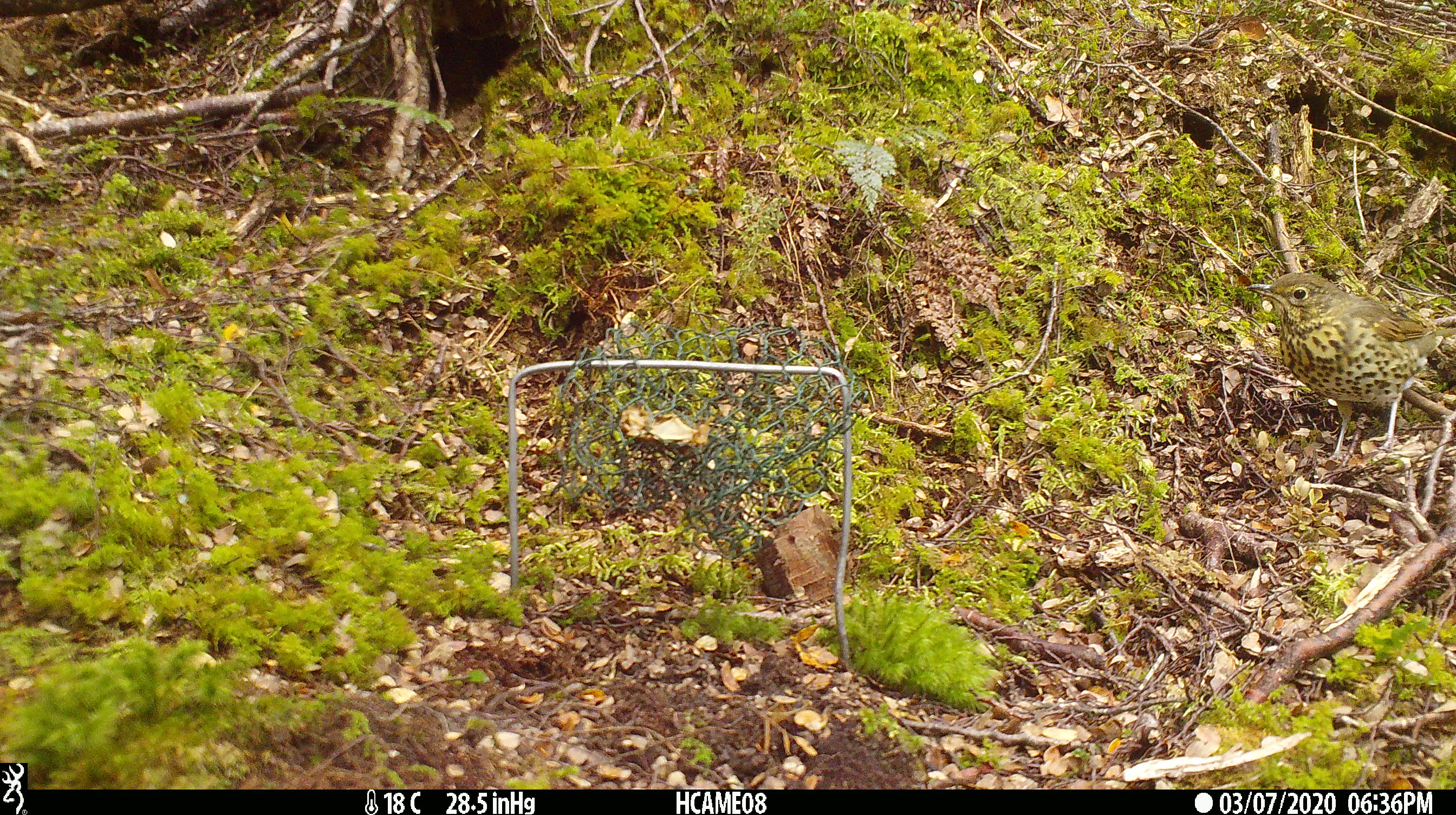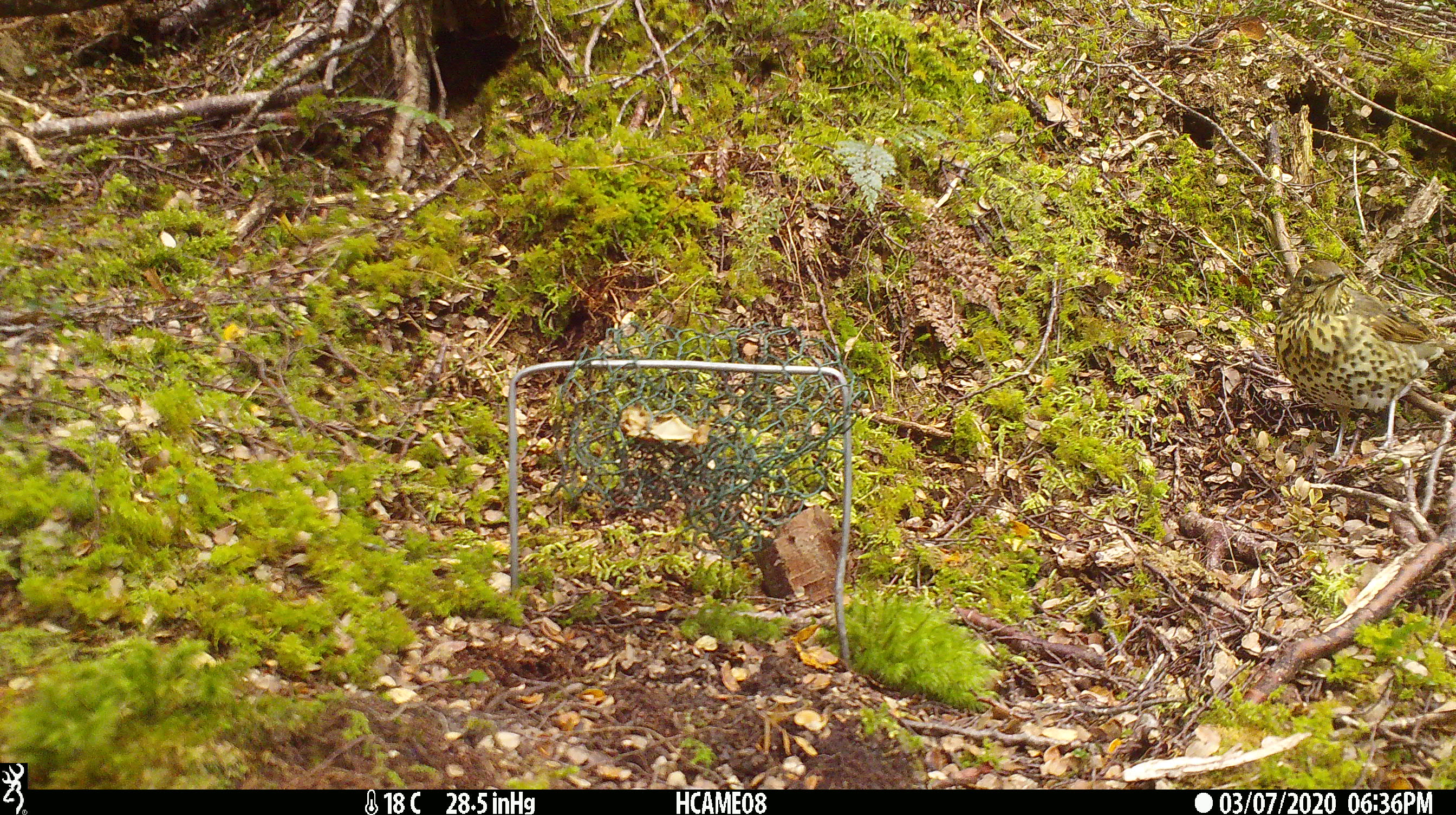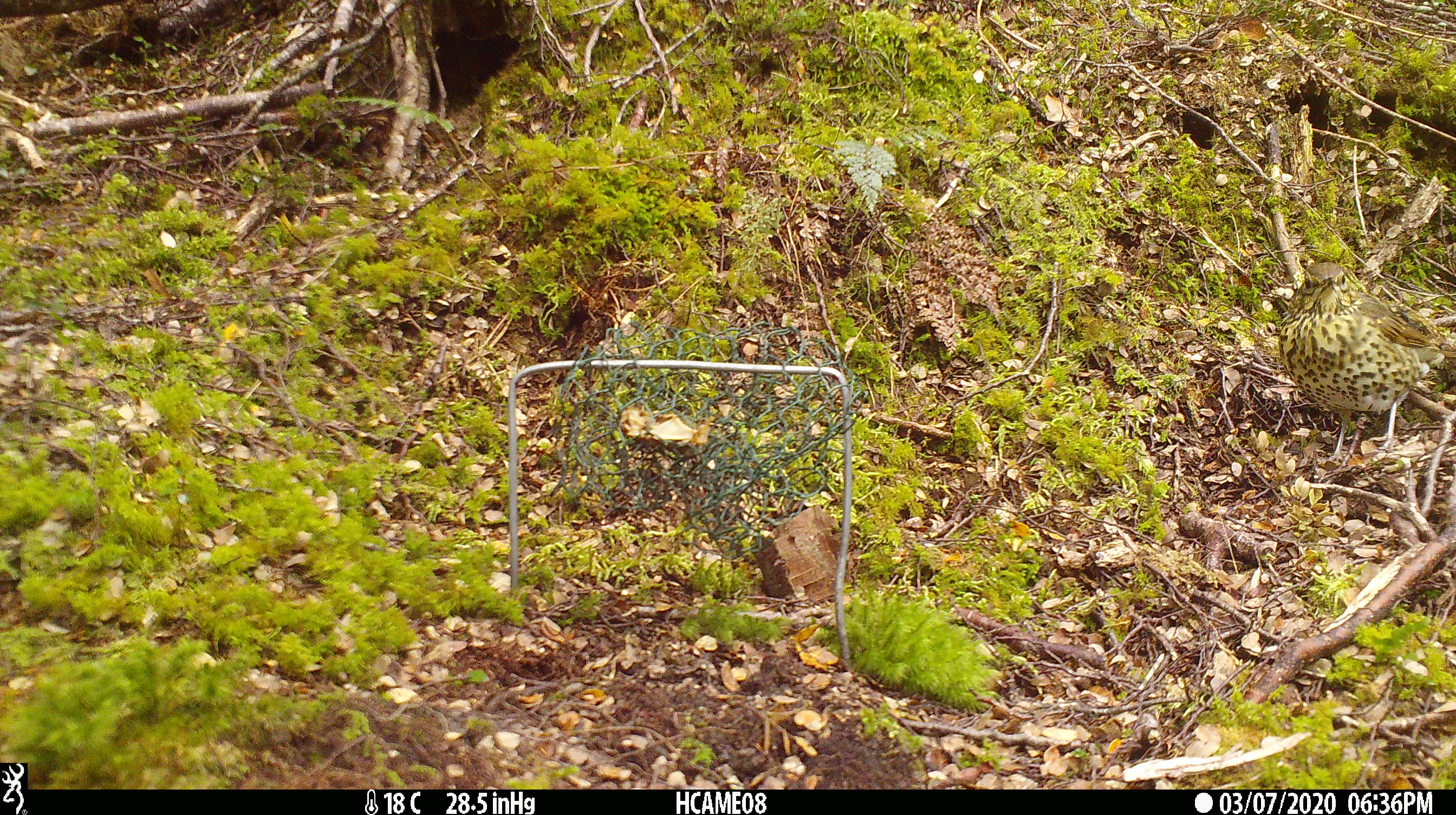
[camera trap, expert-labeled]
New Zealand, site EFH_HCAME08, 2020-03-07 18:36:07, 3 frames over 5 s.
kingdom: Animalia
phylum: Chordata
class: Aves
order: Passeriformes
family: Turdidae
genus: Turdus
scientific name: Turdus philomelos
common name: song thrush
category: thrush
Thrush (song thrush) (Turdus philomelos).